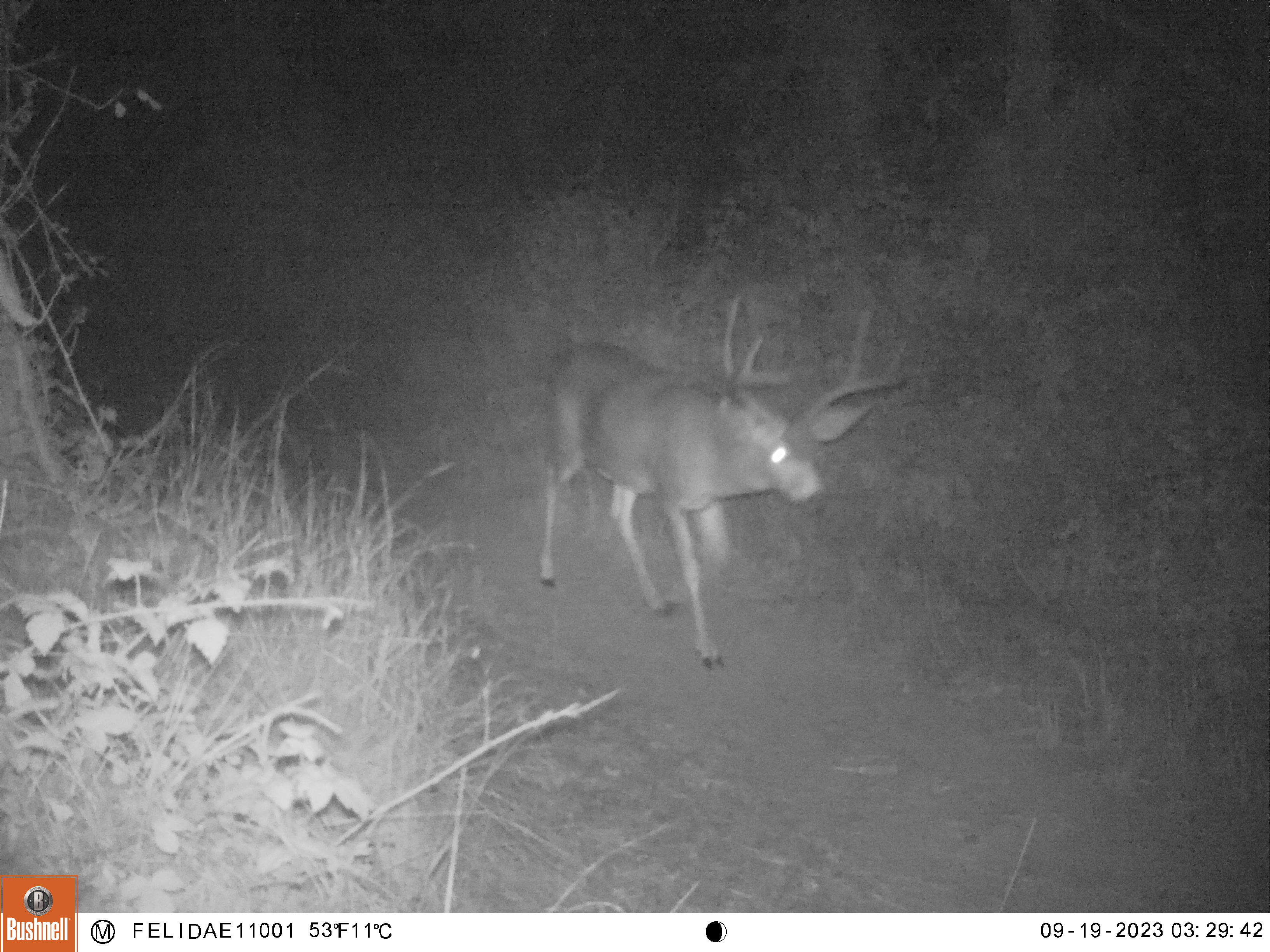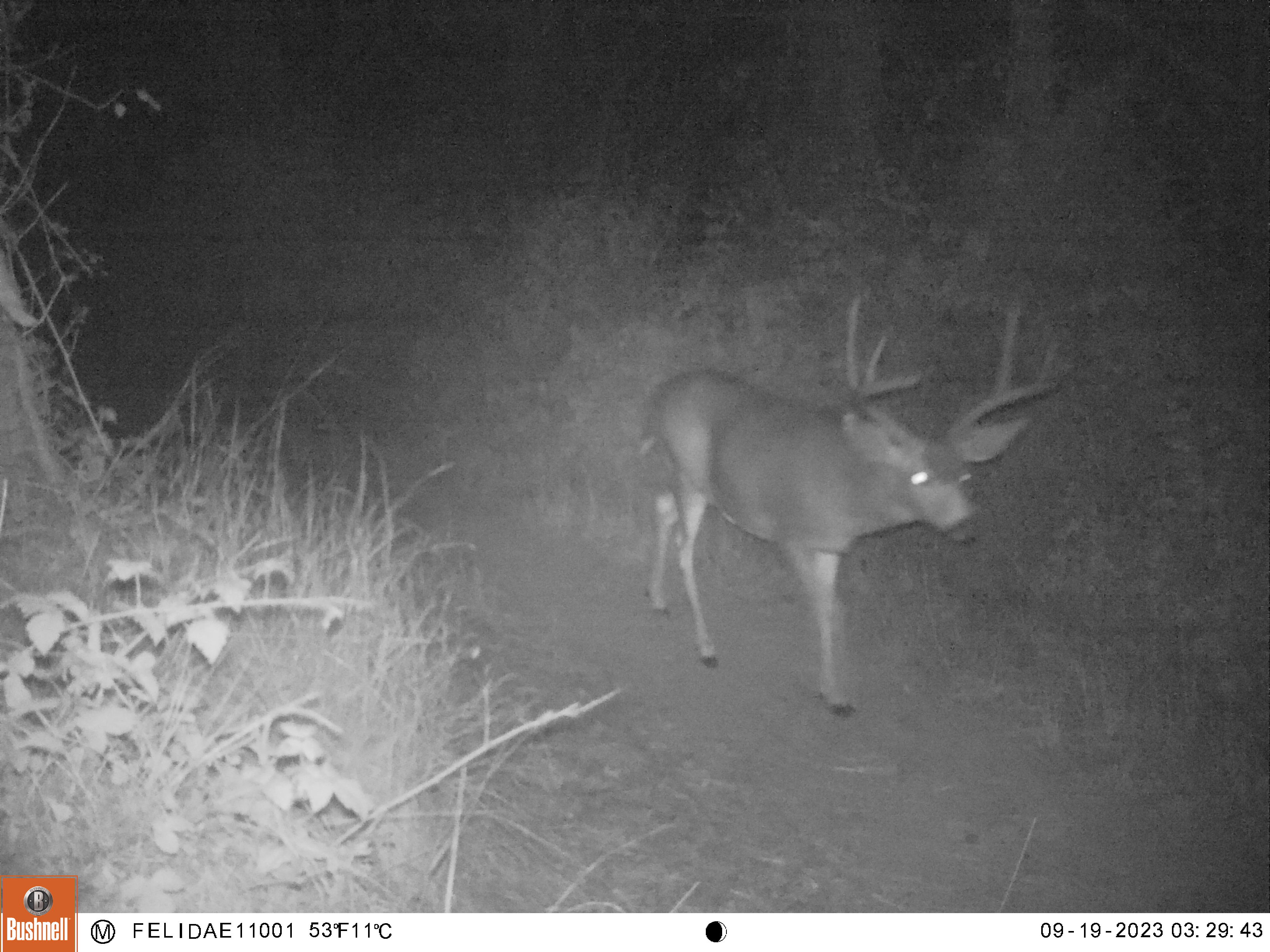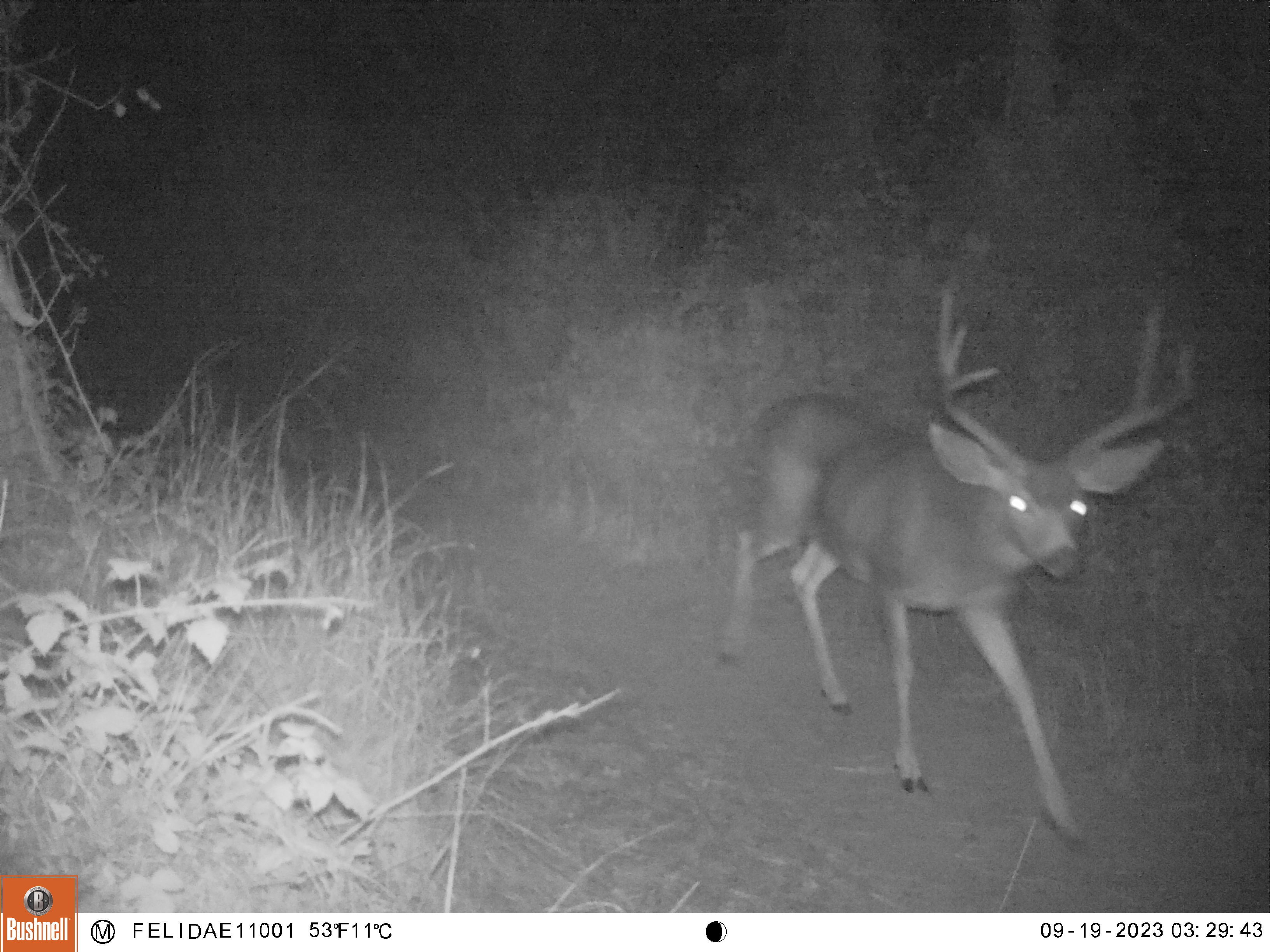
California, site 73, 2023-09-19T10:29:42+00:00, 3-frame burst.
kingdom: Animalia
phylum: Chordata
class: Mammalia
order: Artiodactyla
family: Cervidae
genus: Odocoileus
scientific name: Odocoileus hemionus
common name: mule deer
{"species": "mule deer (Odocoileus hemionus)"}